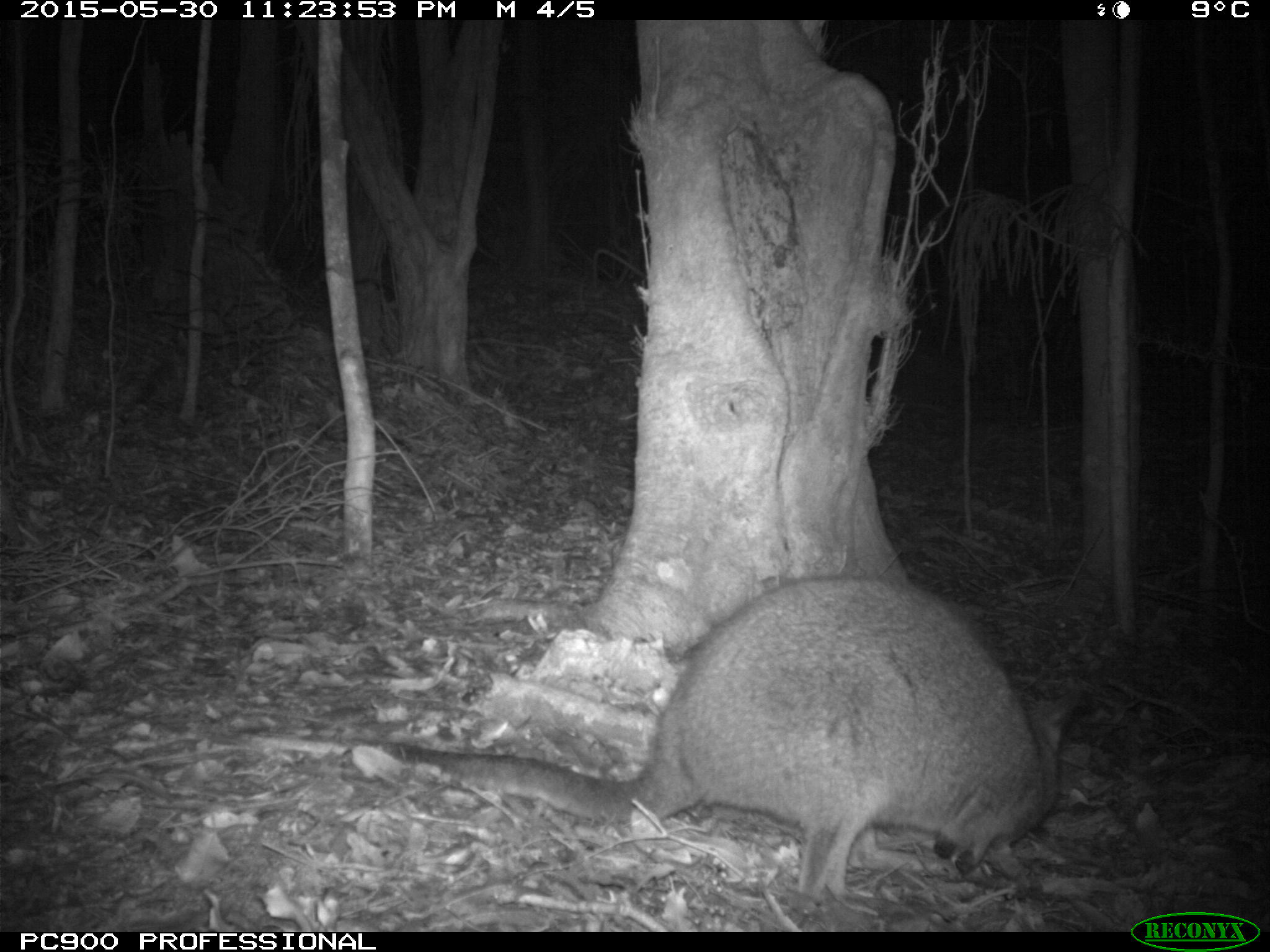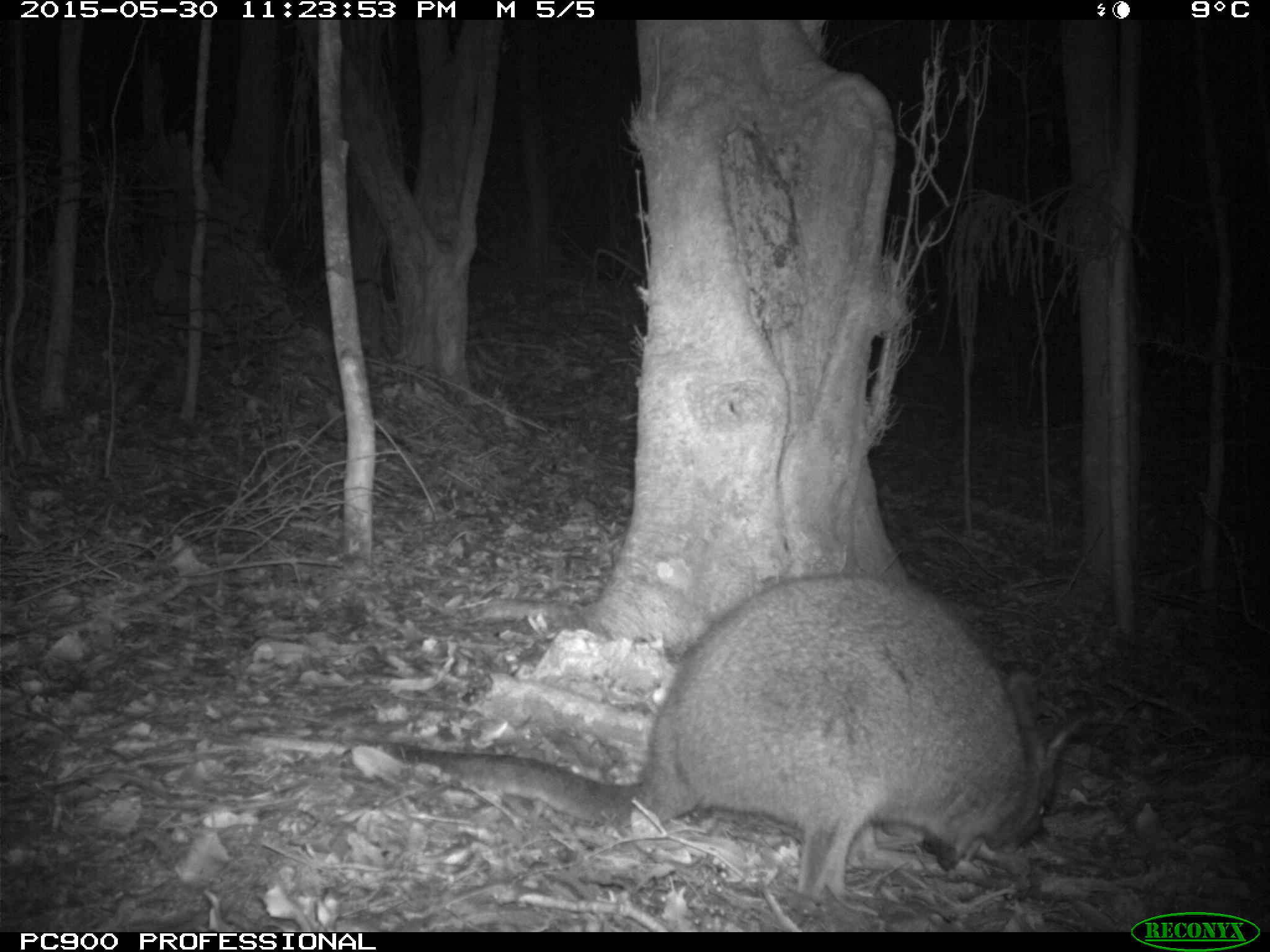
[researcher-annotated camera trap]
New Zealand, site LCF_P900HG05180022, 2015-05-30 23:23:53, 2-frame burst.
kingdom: Animalia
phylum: Chordata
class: Mammalia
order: Diprotodontia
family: Macropodidae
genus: Notamacropus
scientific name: Notamacropus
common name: wallaby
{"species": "wallaby (Notamacropus)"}